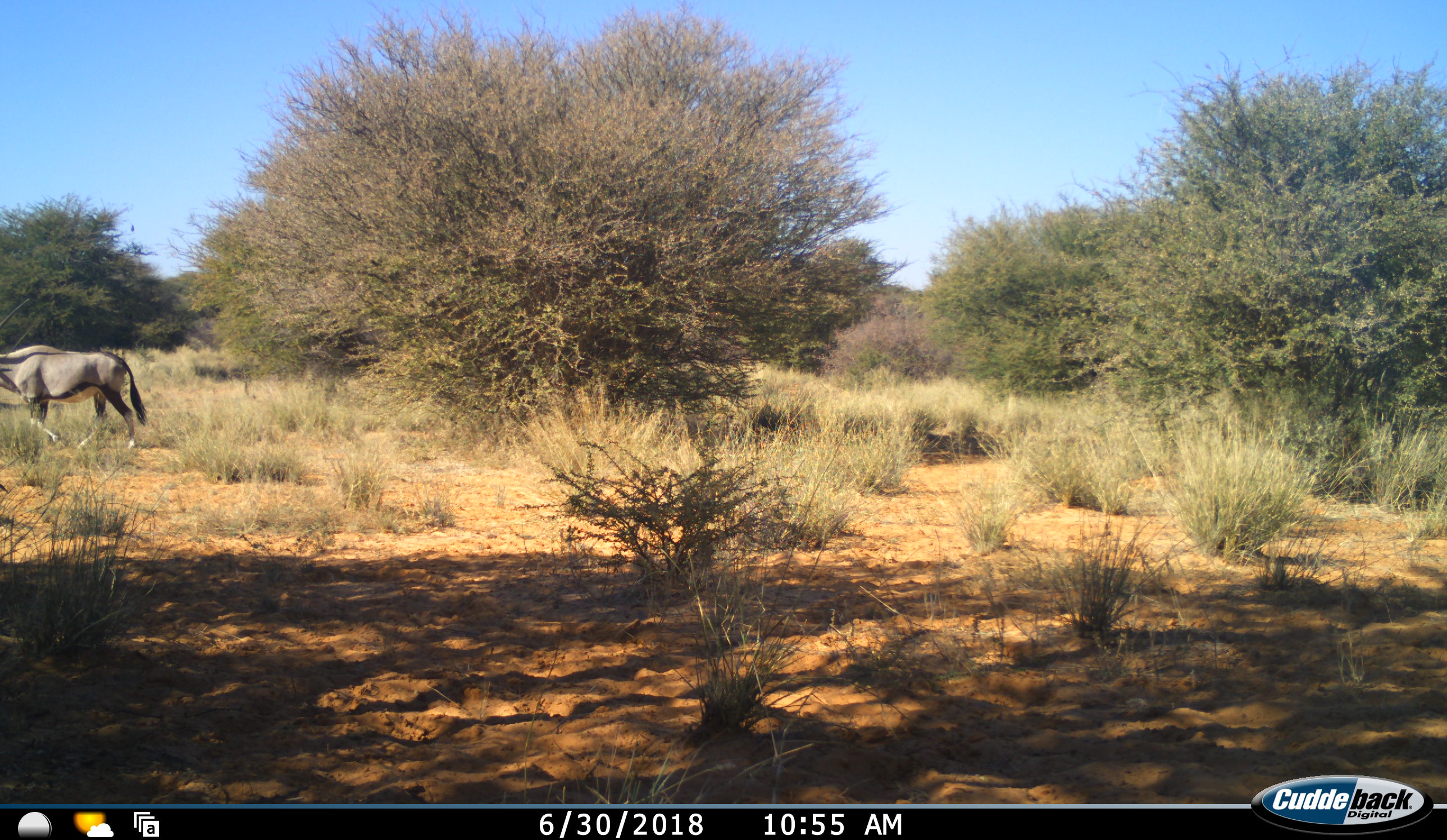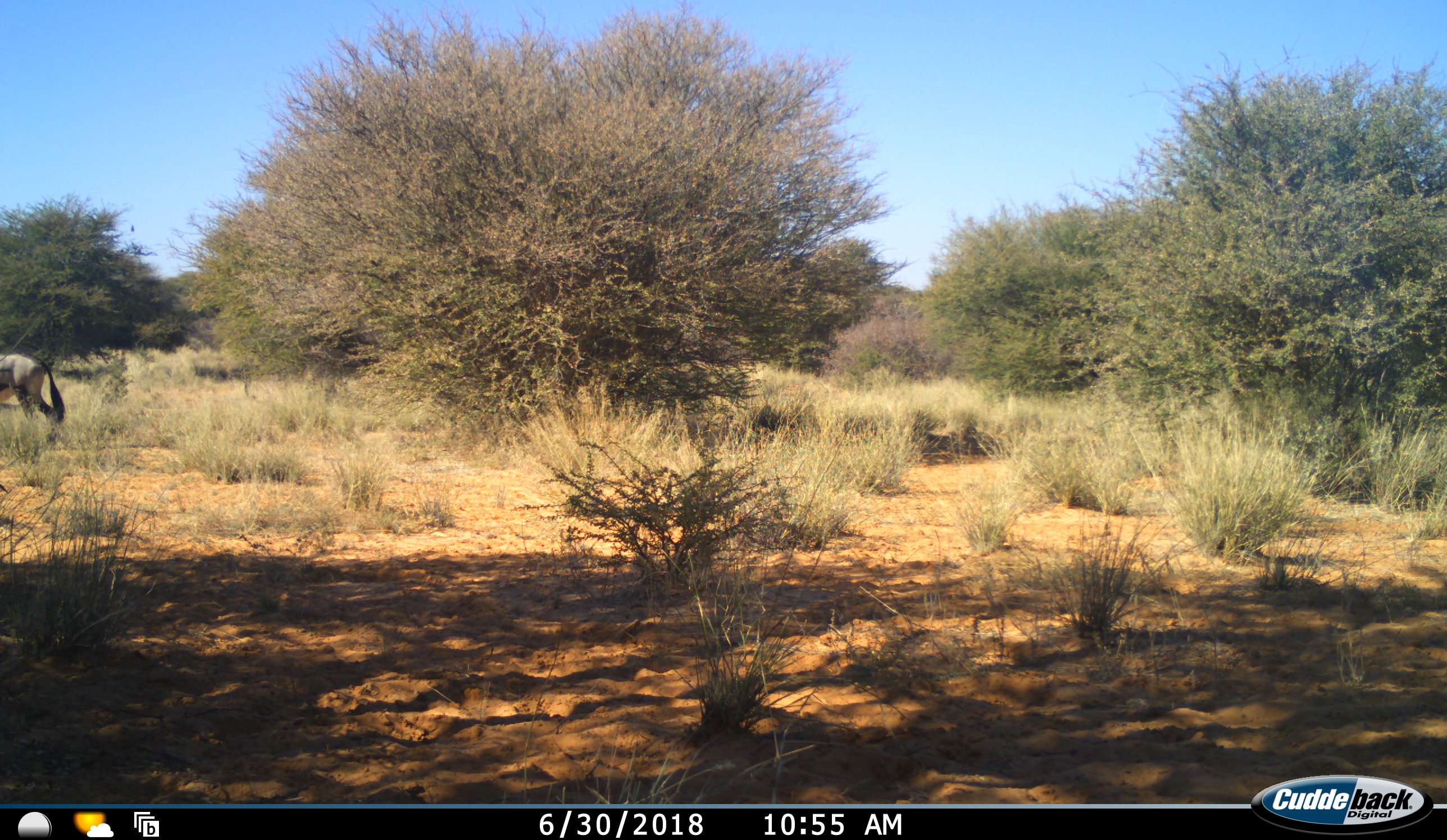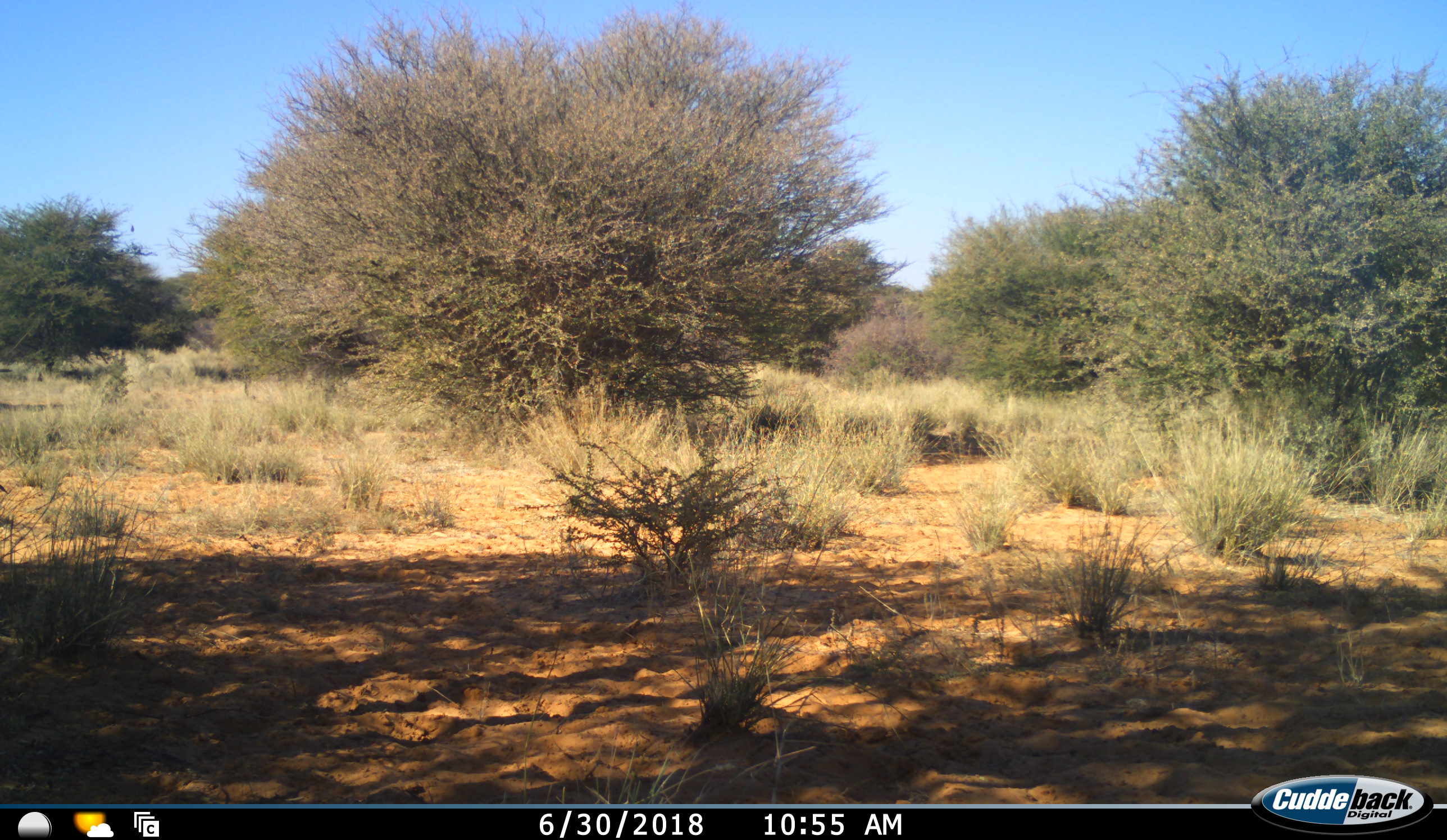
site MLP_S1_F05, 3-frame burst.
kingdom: Animalia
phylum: Chordata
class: Mammalia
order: Artiodactyla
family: Bovidae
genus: Oryx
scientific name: Oryx gazella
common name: gemsbok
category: oryx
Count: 1.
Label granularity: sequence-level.